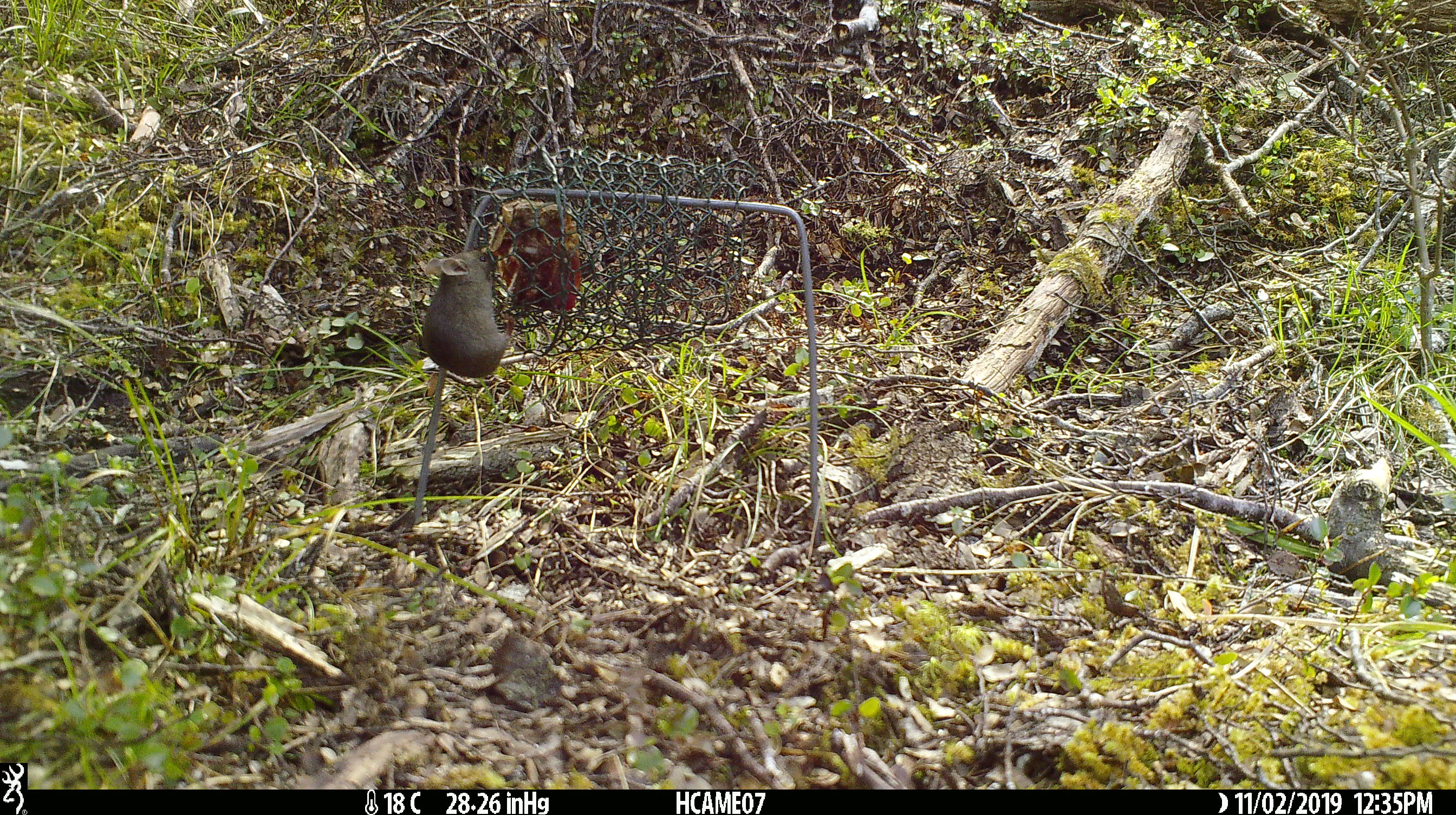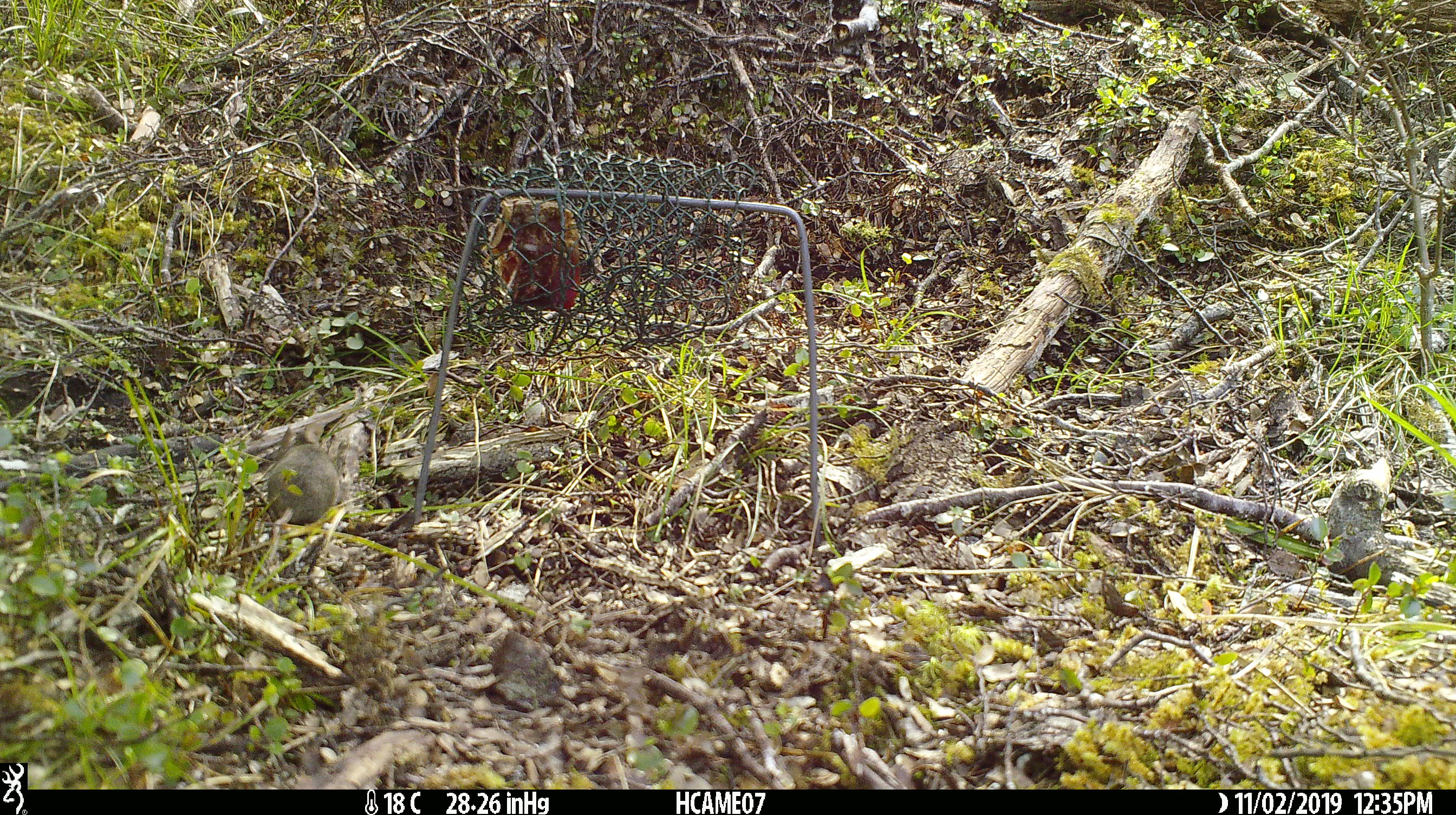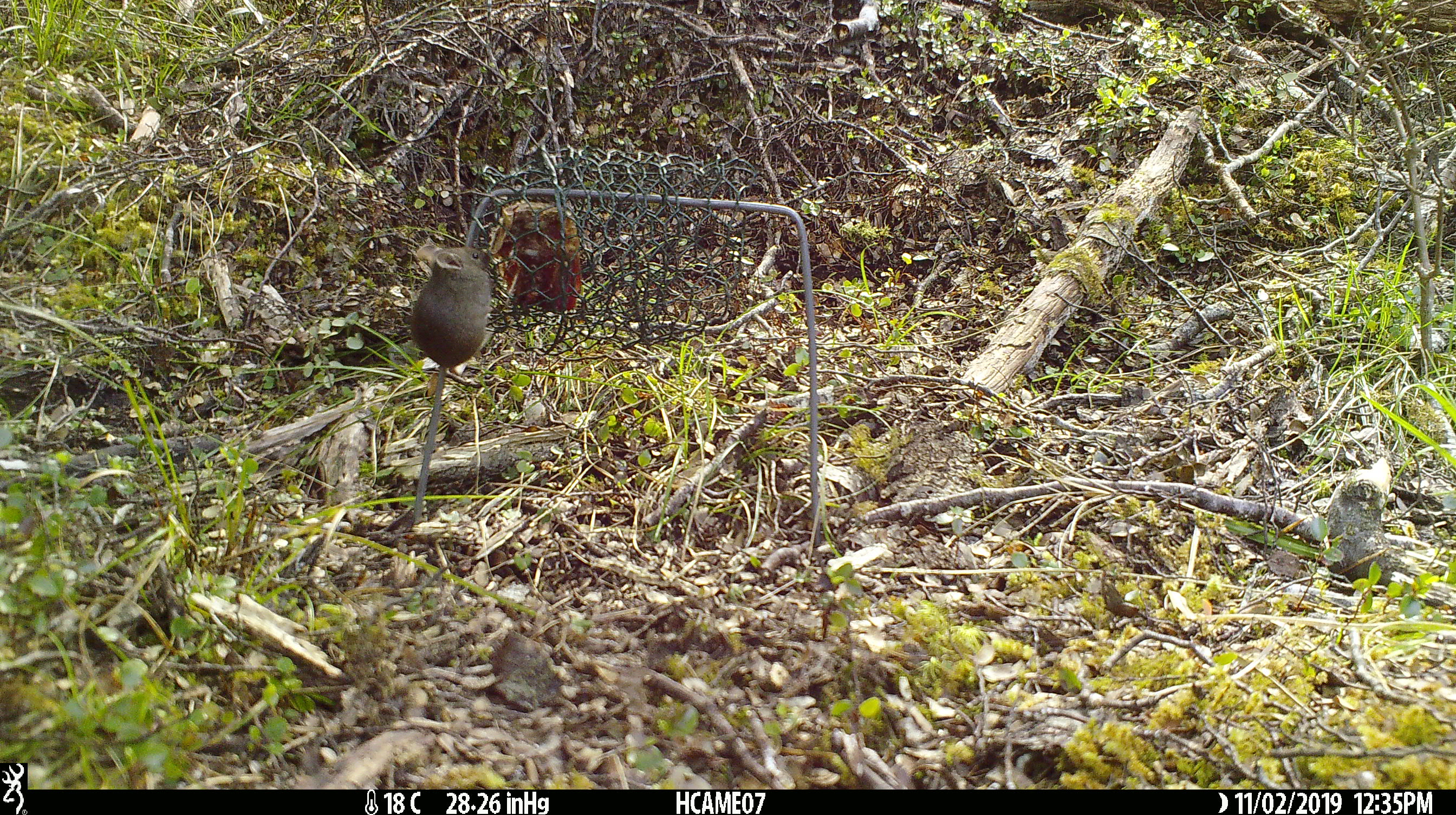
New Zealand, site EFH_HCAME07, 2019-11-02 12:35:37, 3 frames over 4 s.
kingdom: Animalia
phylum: Chordata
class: Mammalia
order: Rodentia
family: Muridae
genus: Mus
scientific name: Mus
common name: mouse